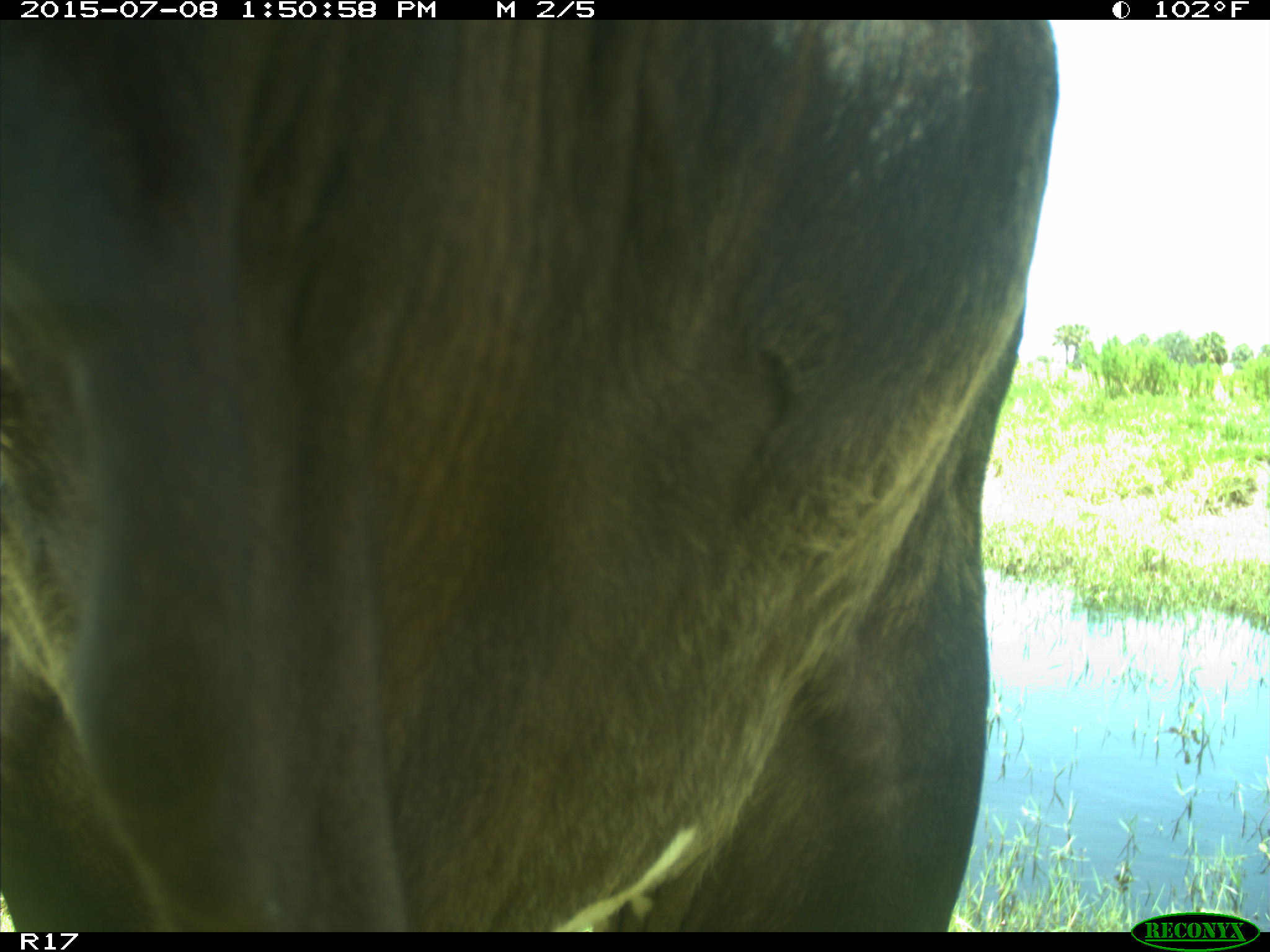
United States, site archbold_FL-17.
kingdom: Animalia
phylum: Chordata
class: Mammalia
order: Artiodactyla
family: Bovidae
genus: Bos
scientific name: Bos taurus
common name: domestic cow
Bos taurus (domestic cow).